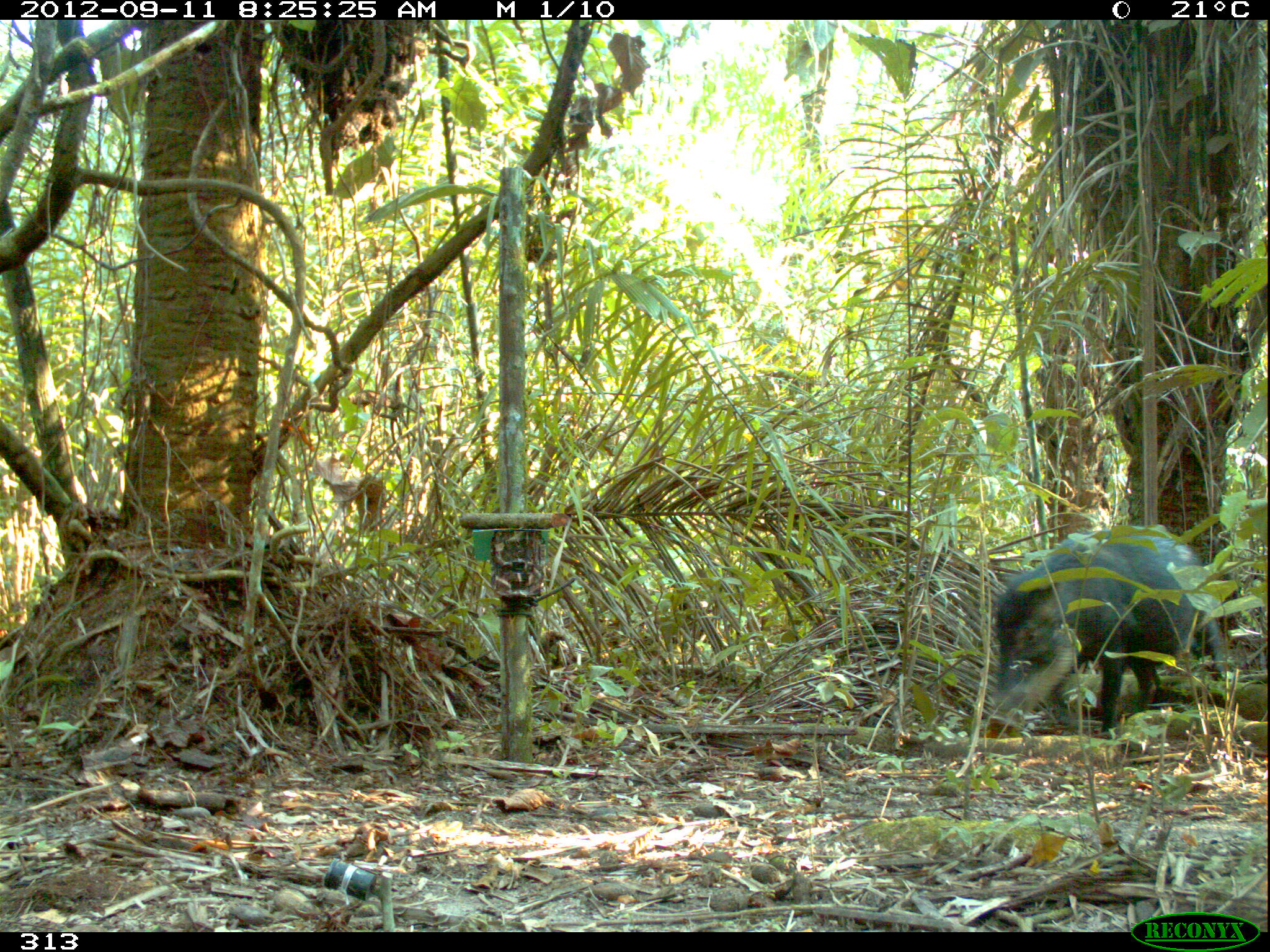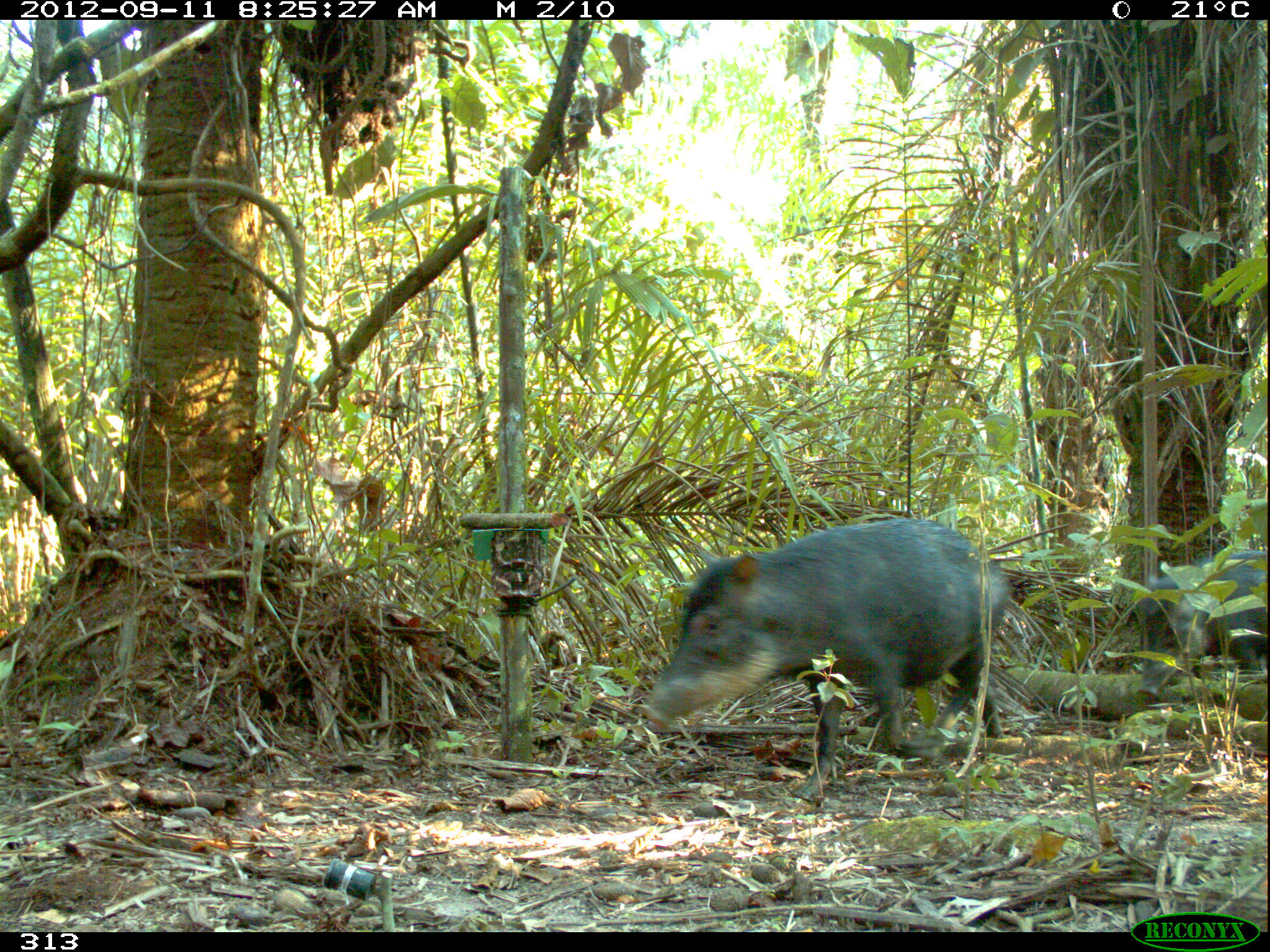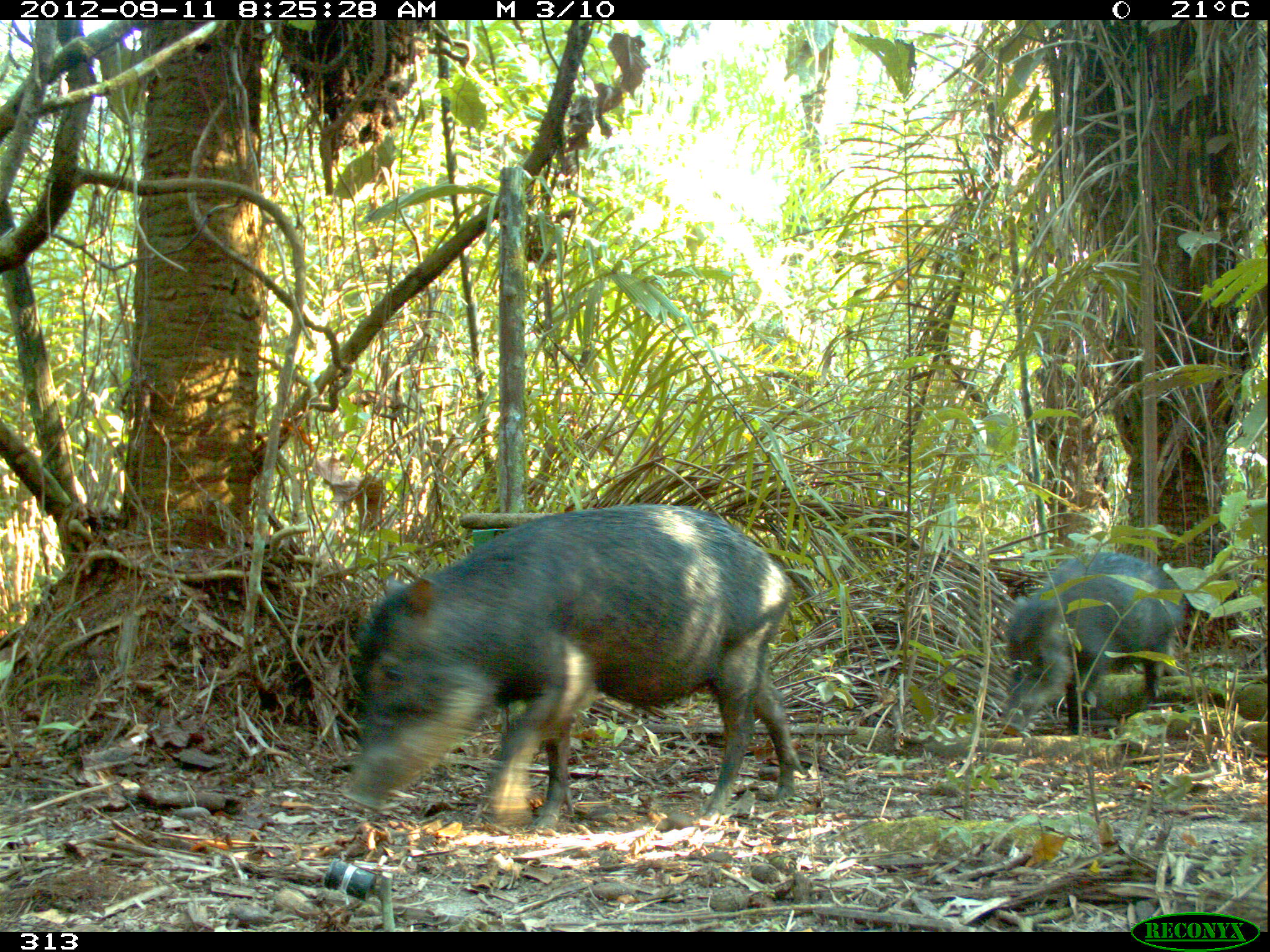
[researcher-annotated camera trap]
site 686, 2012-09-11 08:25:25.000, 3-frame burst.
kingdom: Animalia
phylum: Chordata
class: Mammalia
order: Artiodactyla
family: Tayassuidae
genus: Tayassu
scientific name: Tayassu pecari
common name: white-lipped peccary